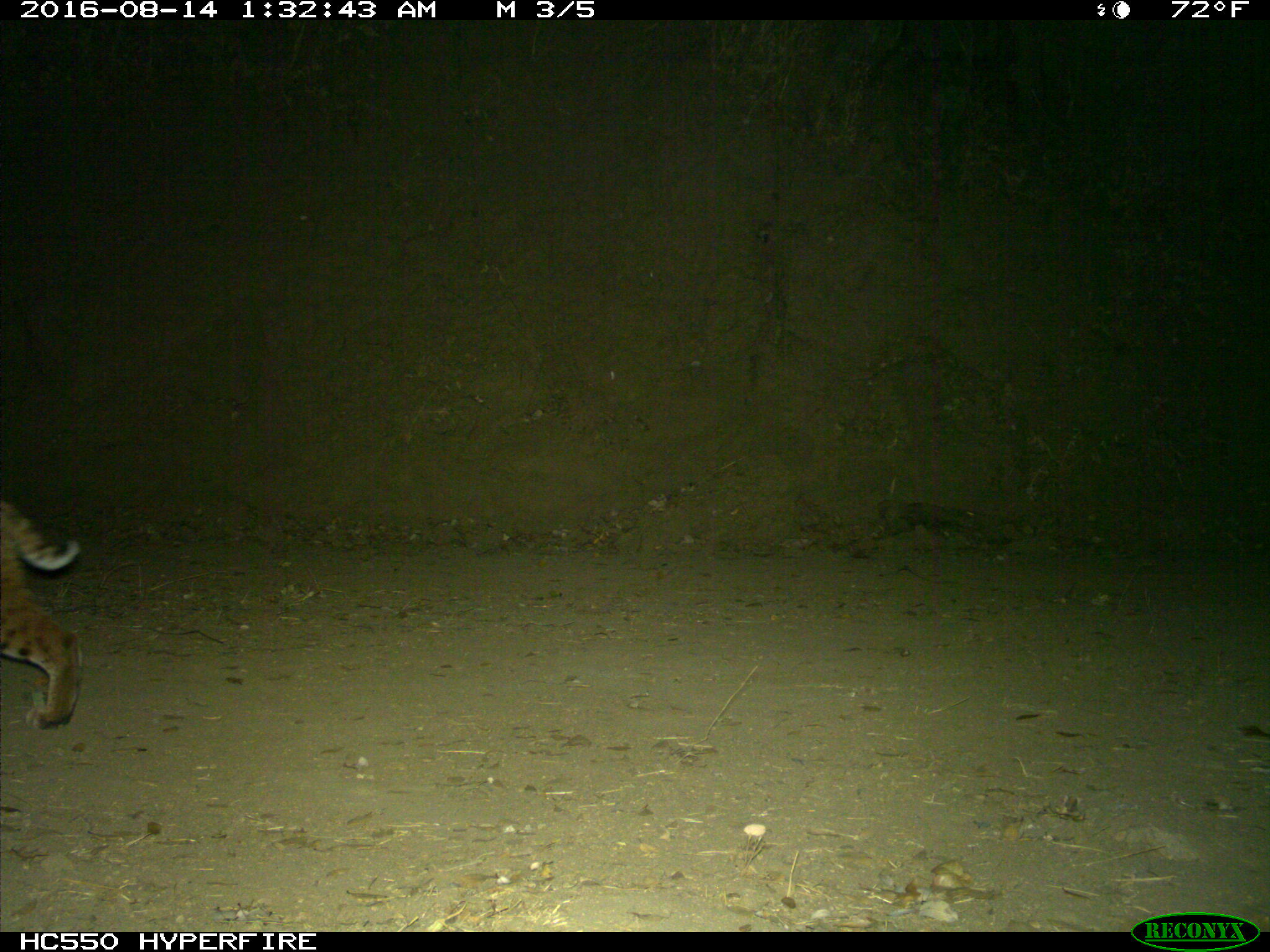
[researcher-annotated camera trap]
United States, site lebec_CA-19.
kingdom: Animalia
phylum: Chordata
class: Mammalia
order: Carnivora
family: Felidae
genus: Lynx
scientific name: Lynx rufus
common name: bobcat